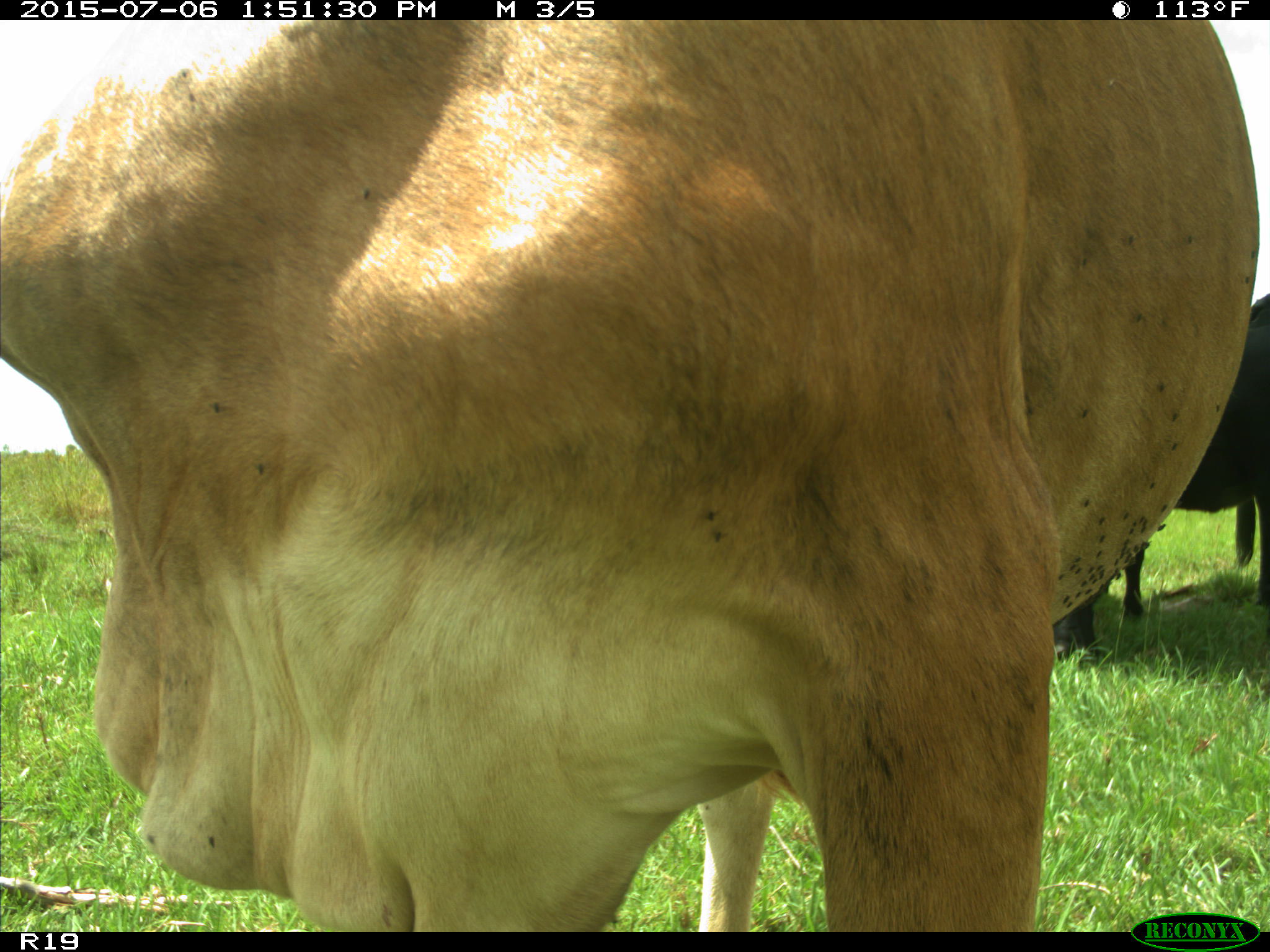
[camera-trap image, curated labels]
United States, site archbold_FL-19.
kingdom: Animalia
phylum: Chordata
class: Mammalia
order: Artiodactyla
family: Bovidae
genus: Bos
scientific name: Bos taurus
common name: domestic cow